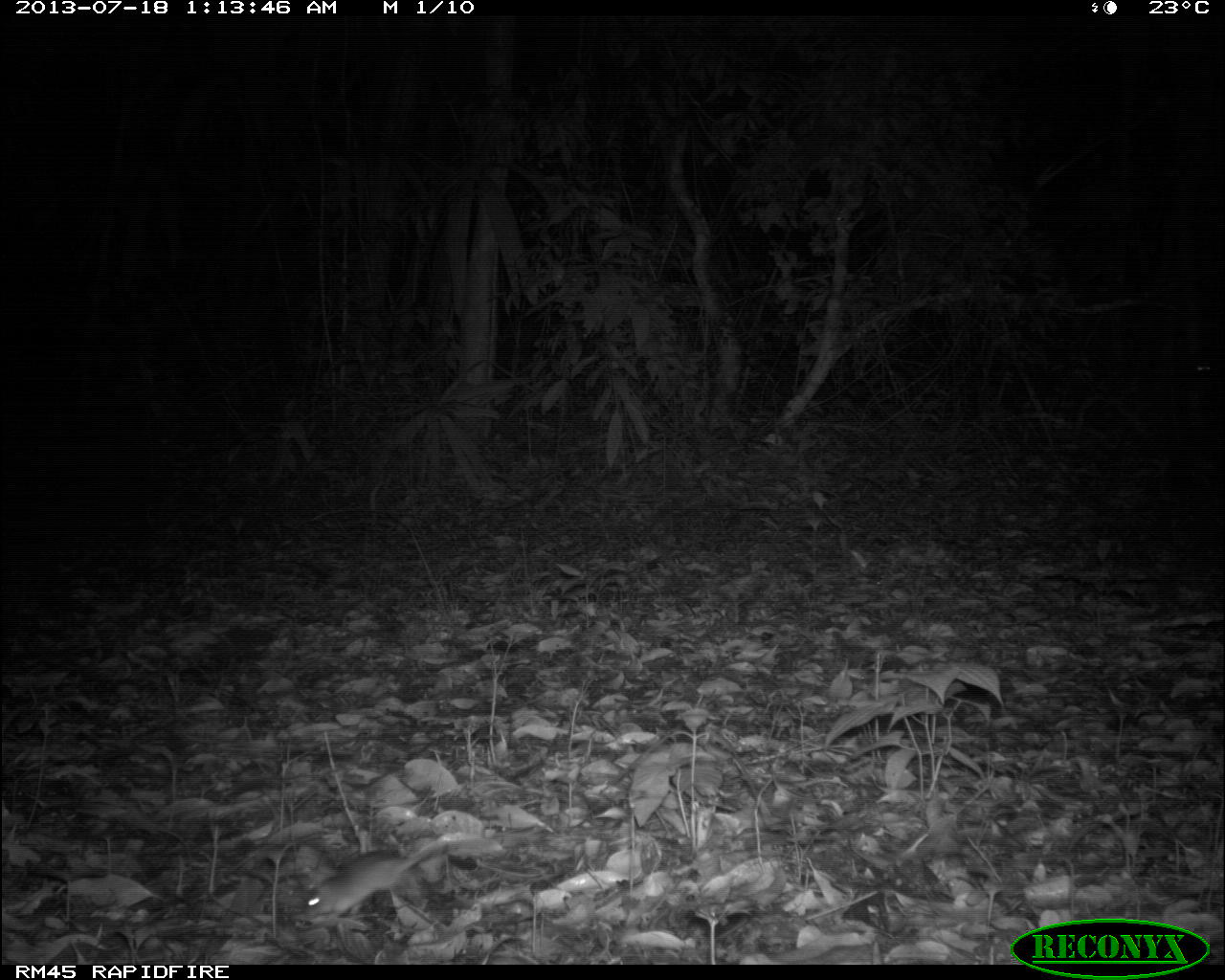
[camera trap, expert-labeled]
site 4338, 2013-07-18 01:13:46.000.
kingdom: Animalia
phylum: Chordata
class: Mammalia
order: Rodentia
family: Cricetidae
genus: Peromyscus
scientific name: Peromyscus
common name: deermice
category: peromyscus sp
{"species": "peromyscus sp (deermice) (Peromyscus)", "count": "1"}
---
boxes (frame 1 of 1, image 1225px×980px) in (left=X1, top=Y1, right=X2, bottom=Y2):
peromyscus sp: (left=299, top=832, right=471, bottom=921)